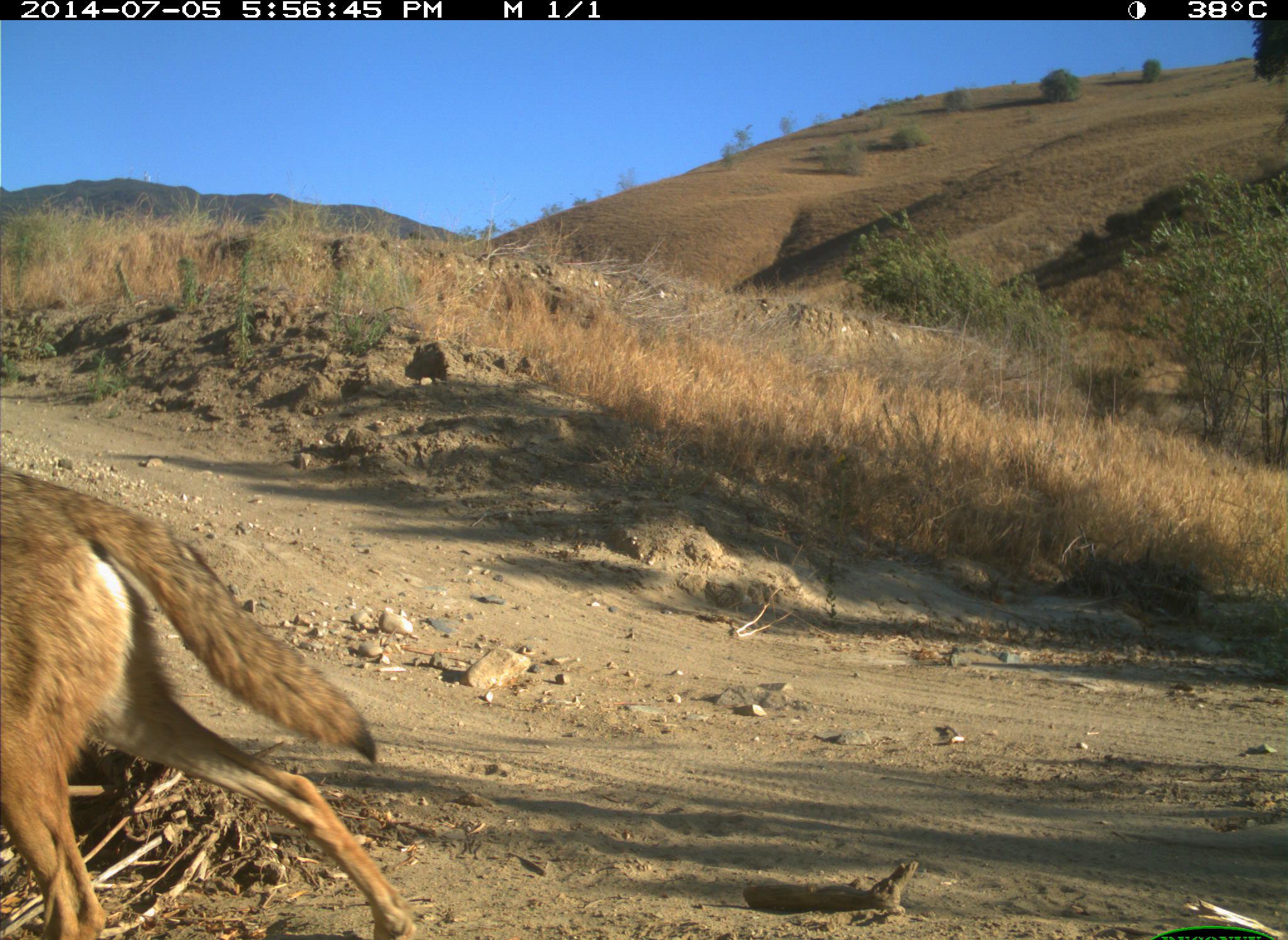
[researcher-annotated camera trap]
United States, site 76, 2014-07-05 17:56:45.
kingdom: Animalia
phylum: Chordata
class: Mammalia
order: Carnivora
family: Canidae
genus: Canis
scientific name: Canis latrans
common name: coyote